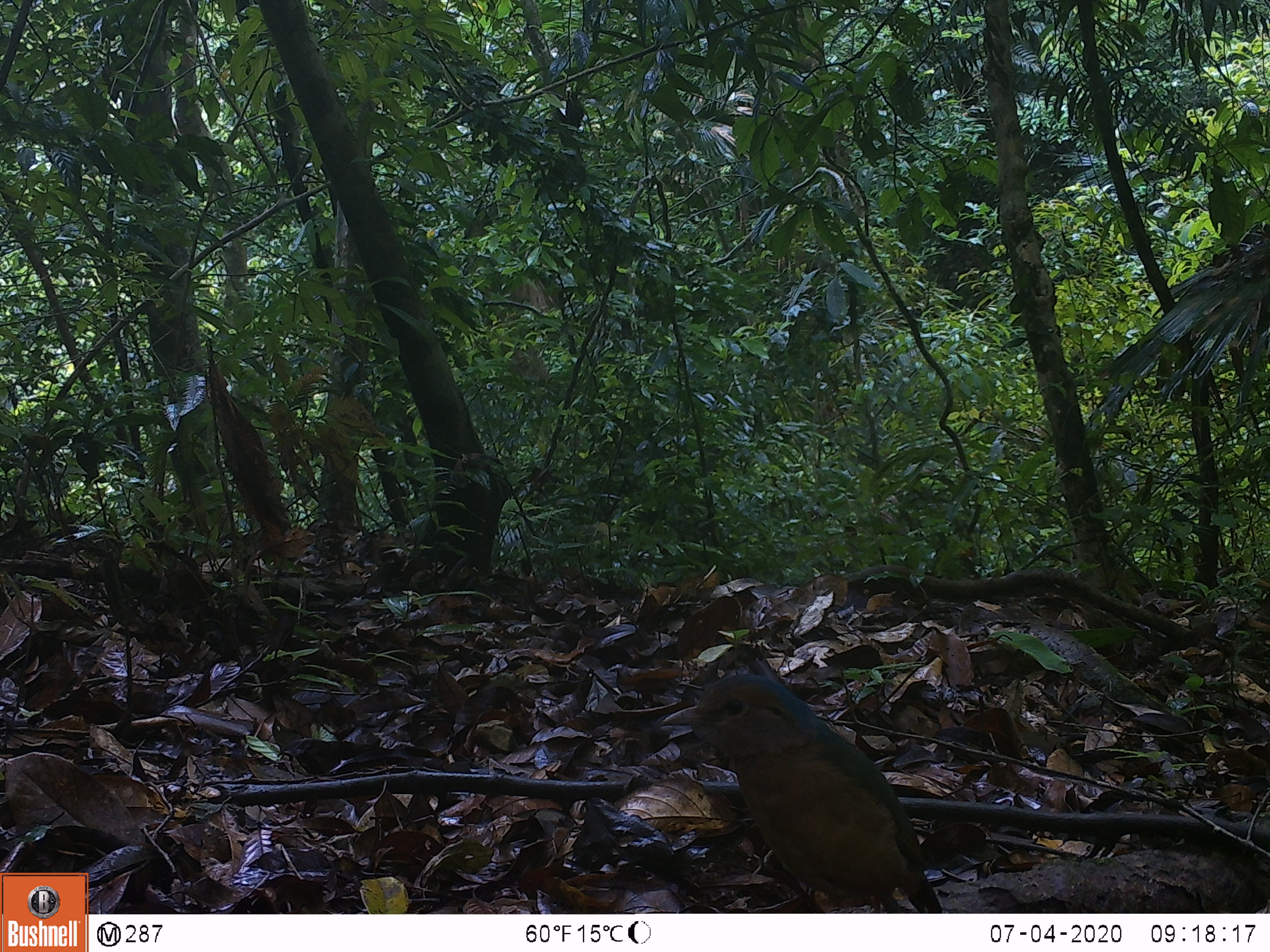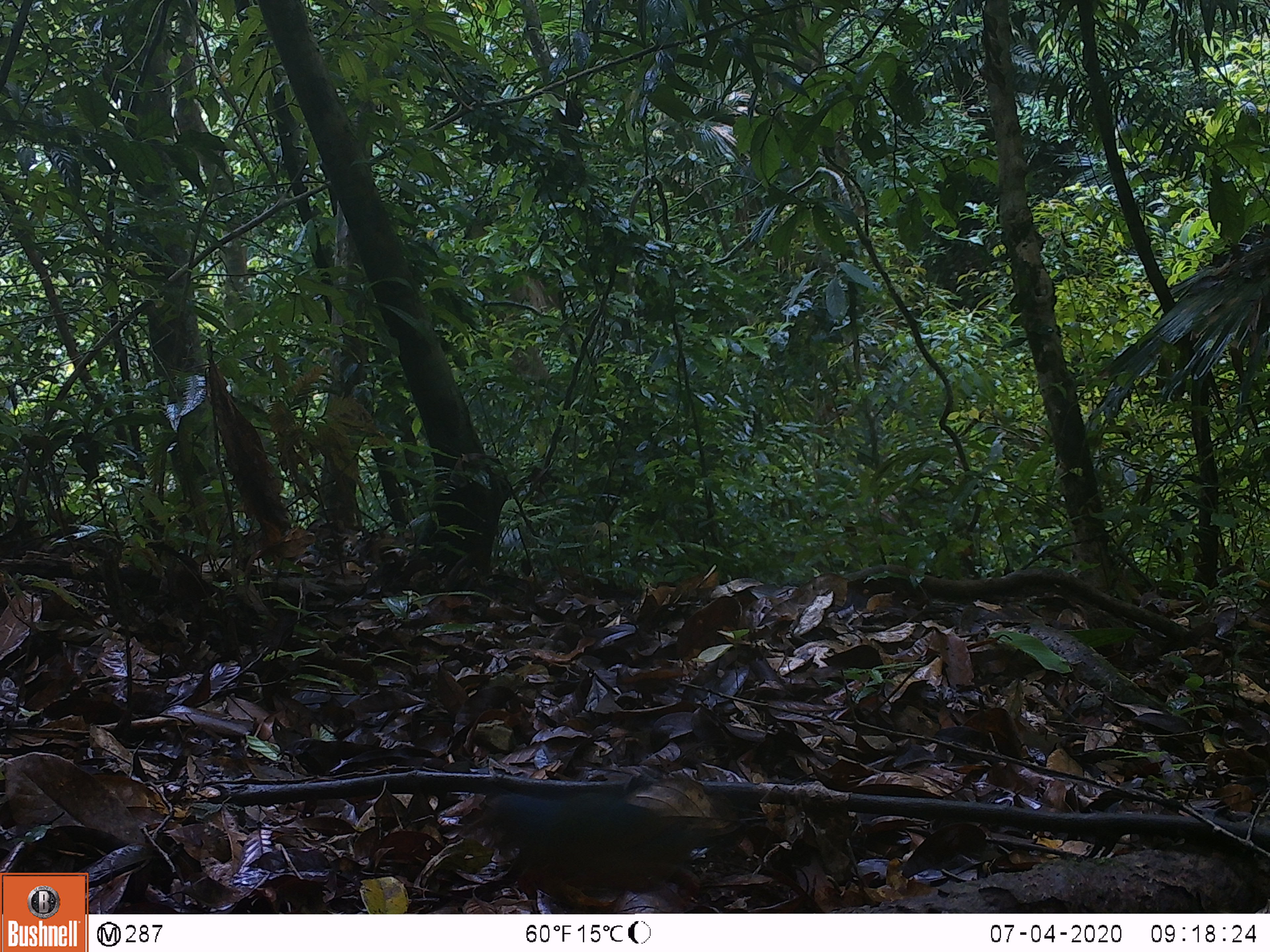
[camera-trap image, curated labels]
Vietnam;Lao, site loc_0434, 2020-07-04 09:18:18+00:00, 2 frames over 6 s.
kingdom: Animalia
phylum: Chordata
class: Aves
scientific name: Aves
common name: bird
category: unidentified bird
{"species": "unidentified bird (bird) (Aves)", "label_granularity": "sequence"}